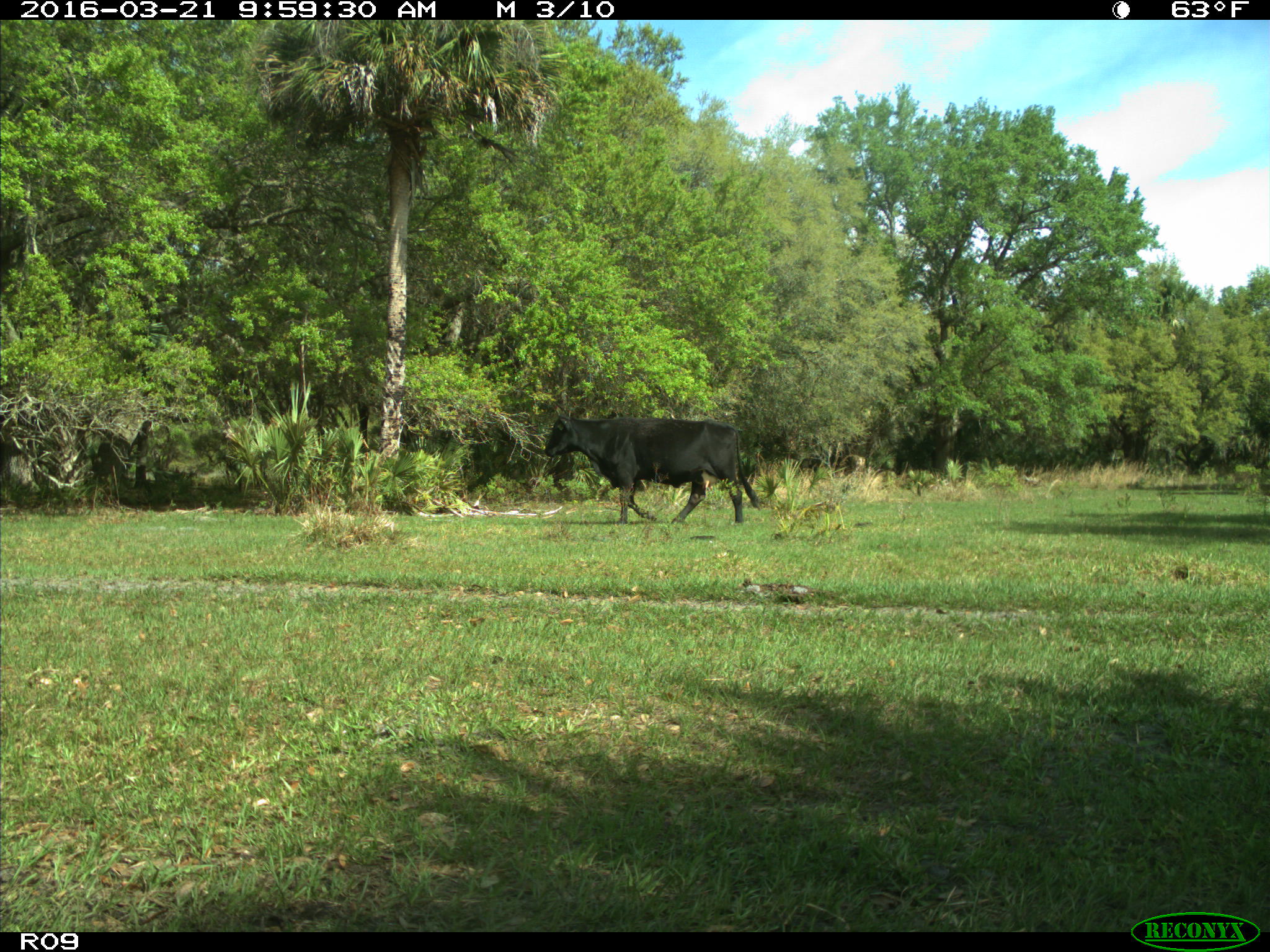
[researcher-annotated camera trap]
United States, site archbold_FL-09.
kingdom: Animalia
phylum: Chordata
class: Mammalia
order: Artiodactyla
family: Bovidae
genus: Bos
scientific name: Bos taurus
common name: domestic cow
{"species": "Bos taurus (domestic cow)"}